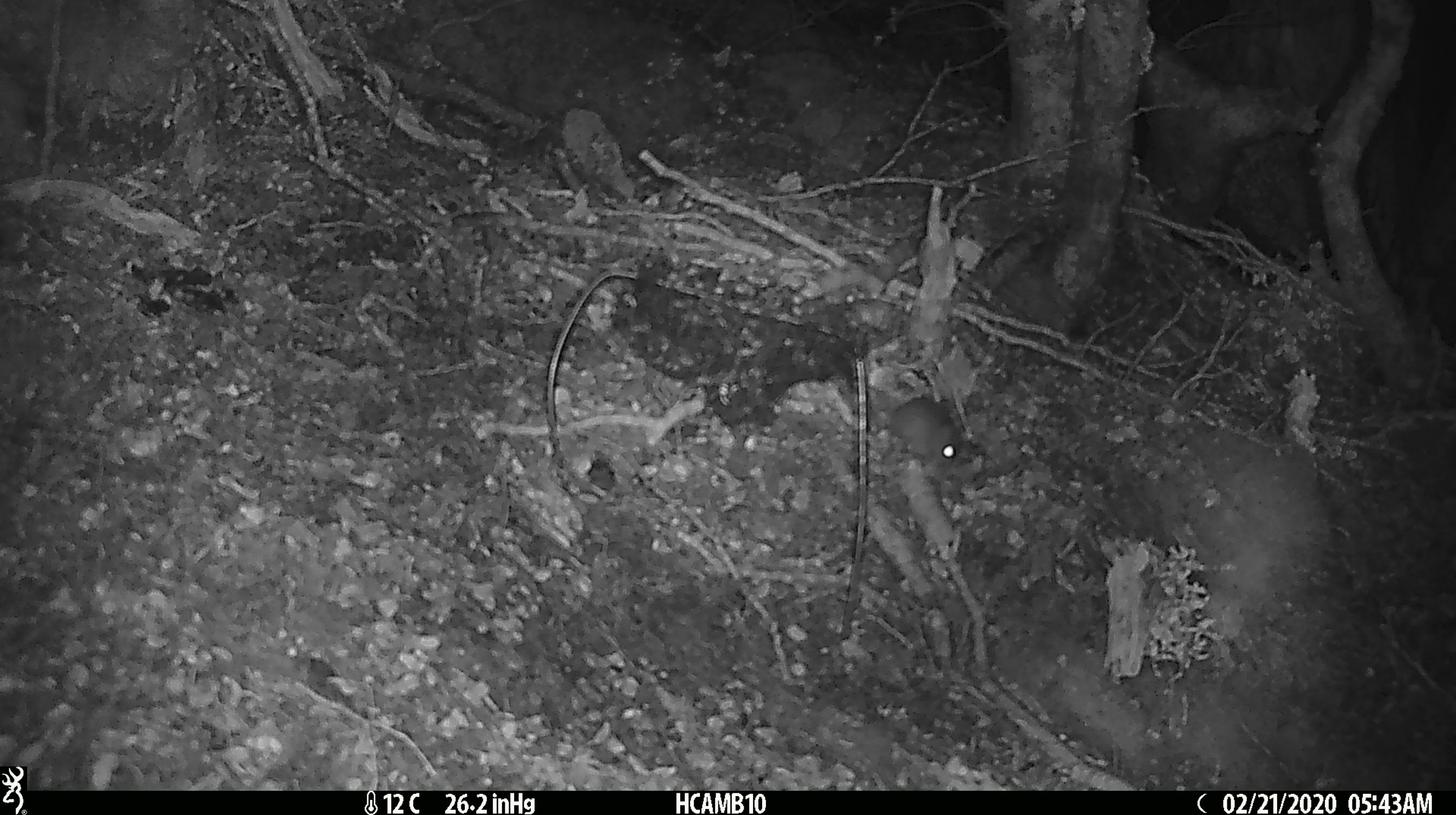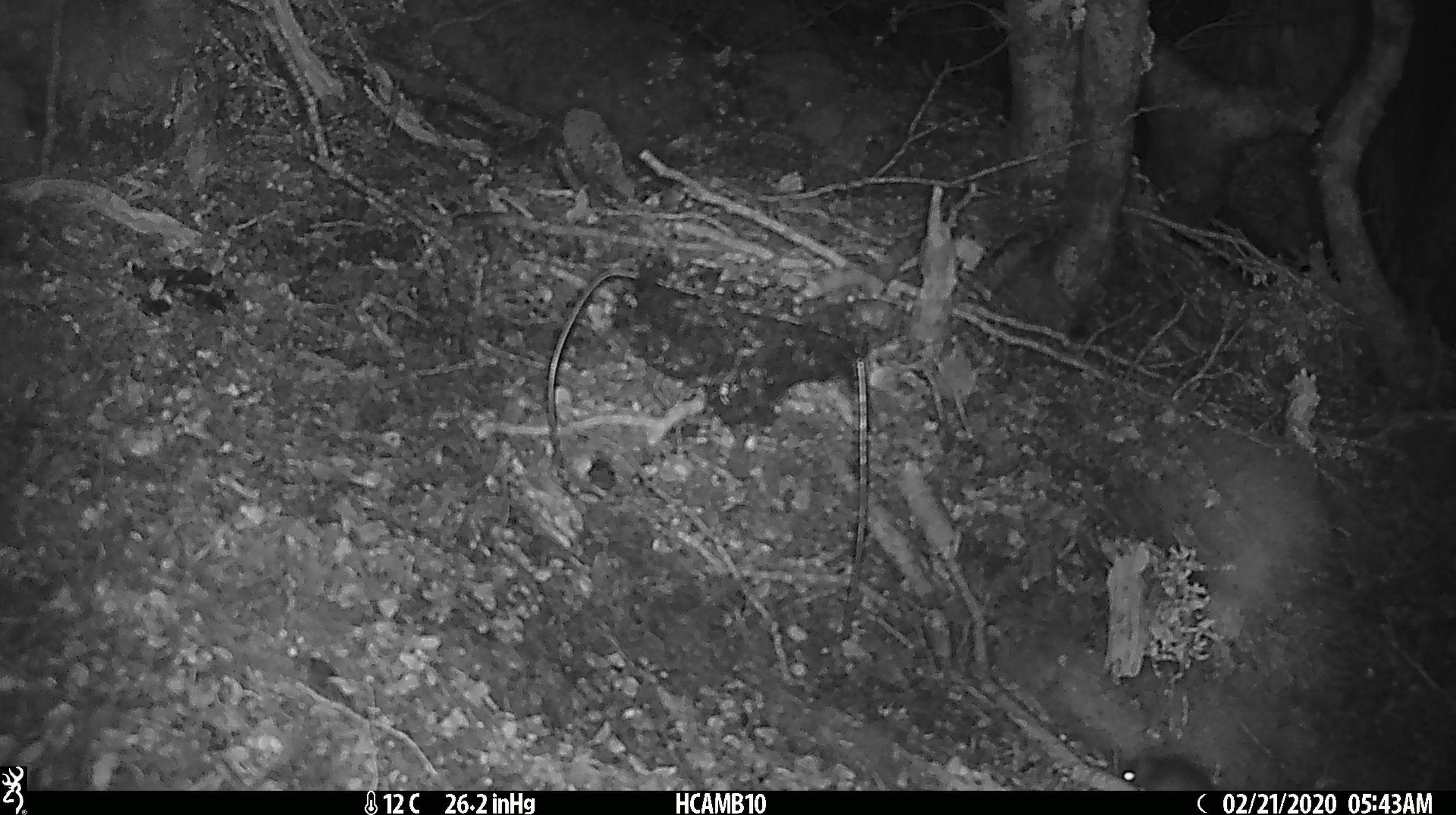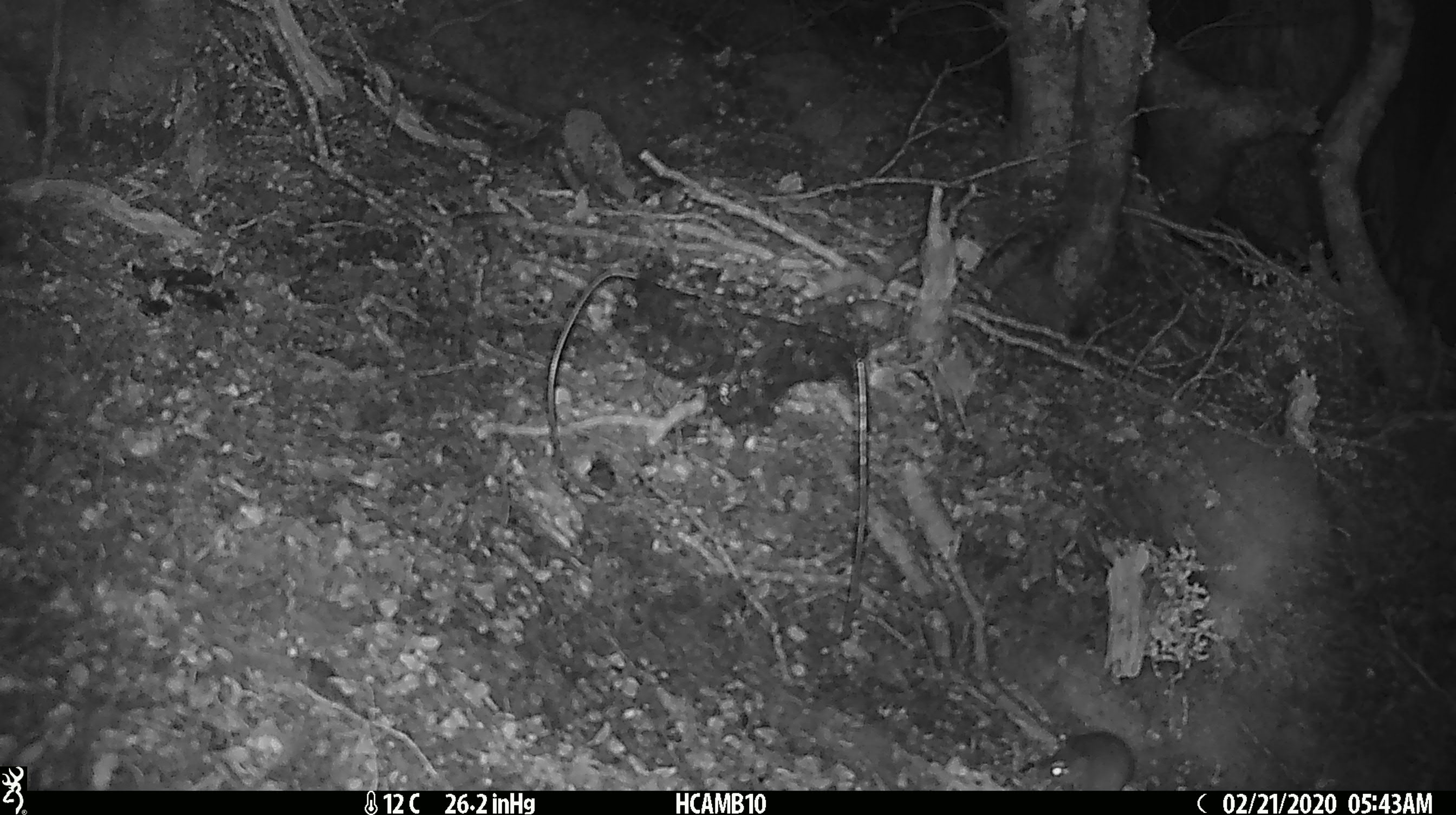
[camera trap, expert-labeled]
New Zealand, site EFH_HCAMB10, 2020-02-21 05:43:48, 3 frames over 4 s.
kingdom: Animalia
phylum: Chordata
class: Mammalia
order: Rodentia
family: Muridae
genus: Mus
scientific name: Mus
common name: mouse